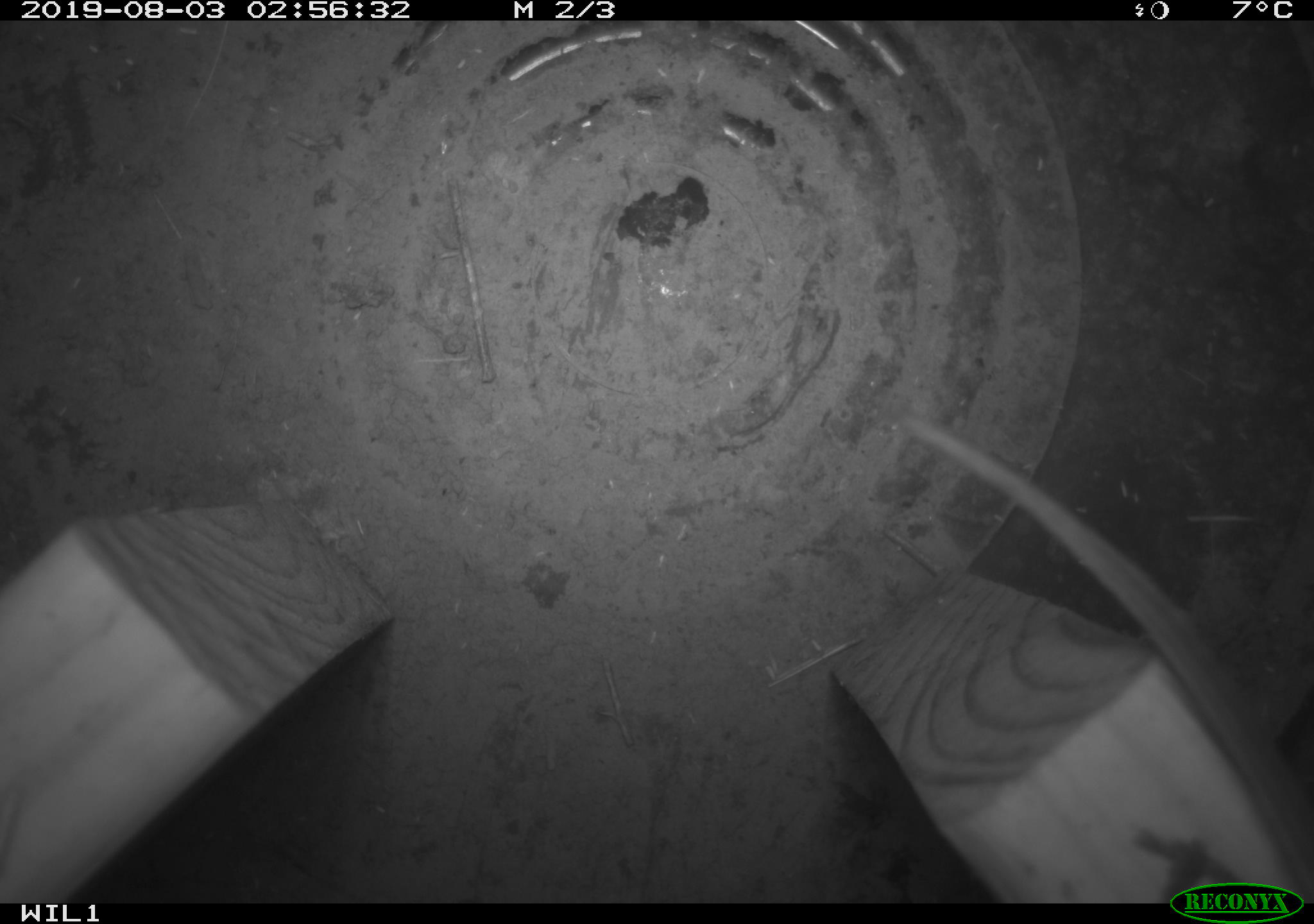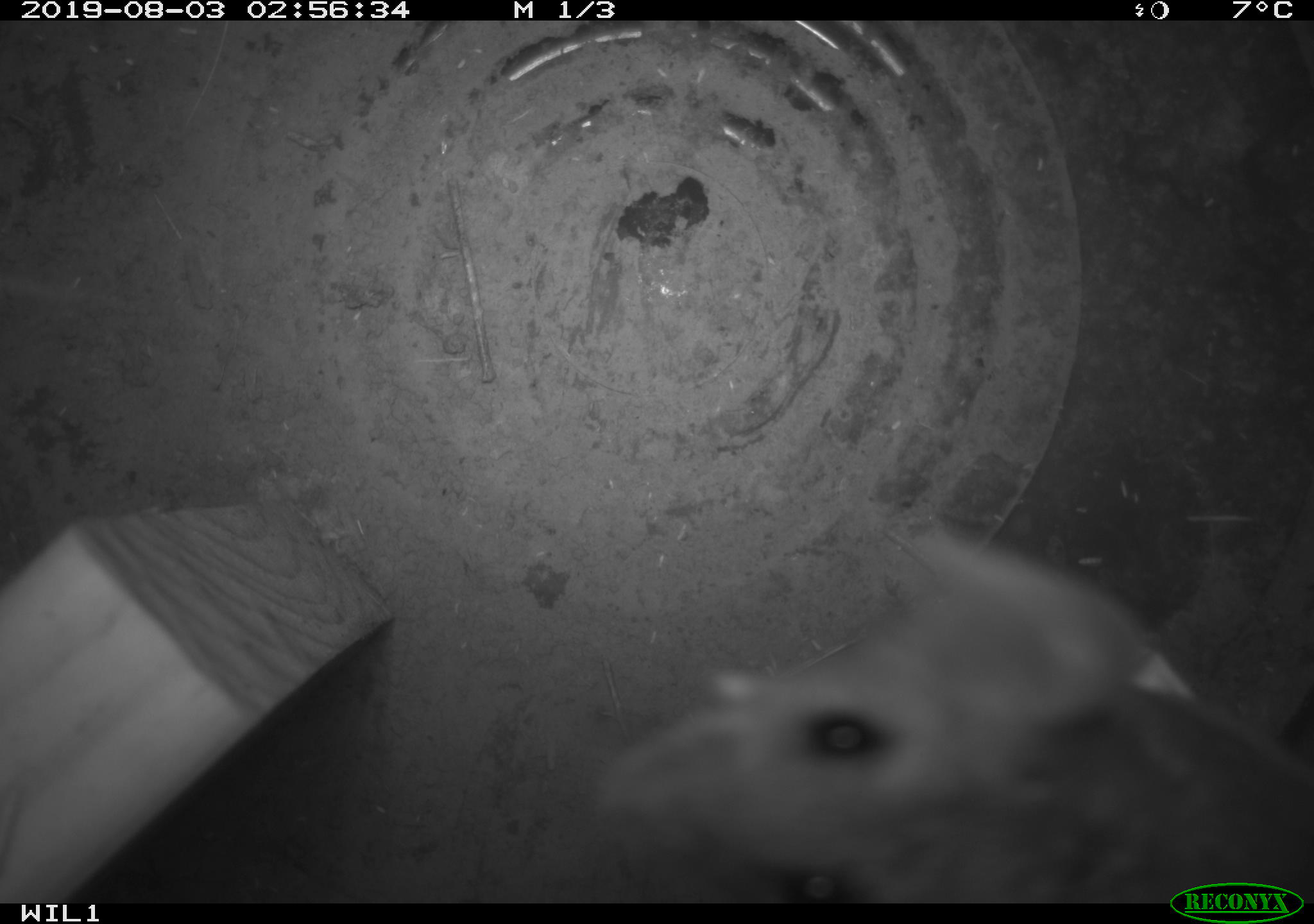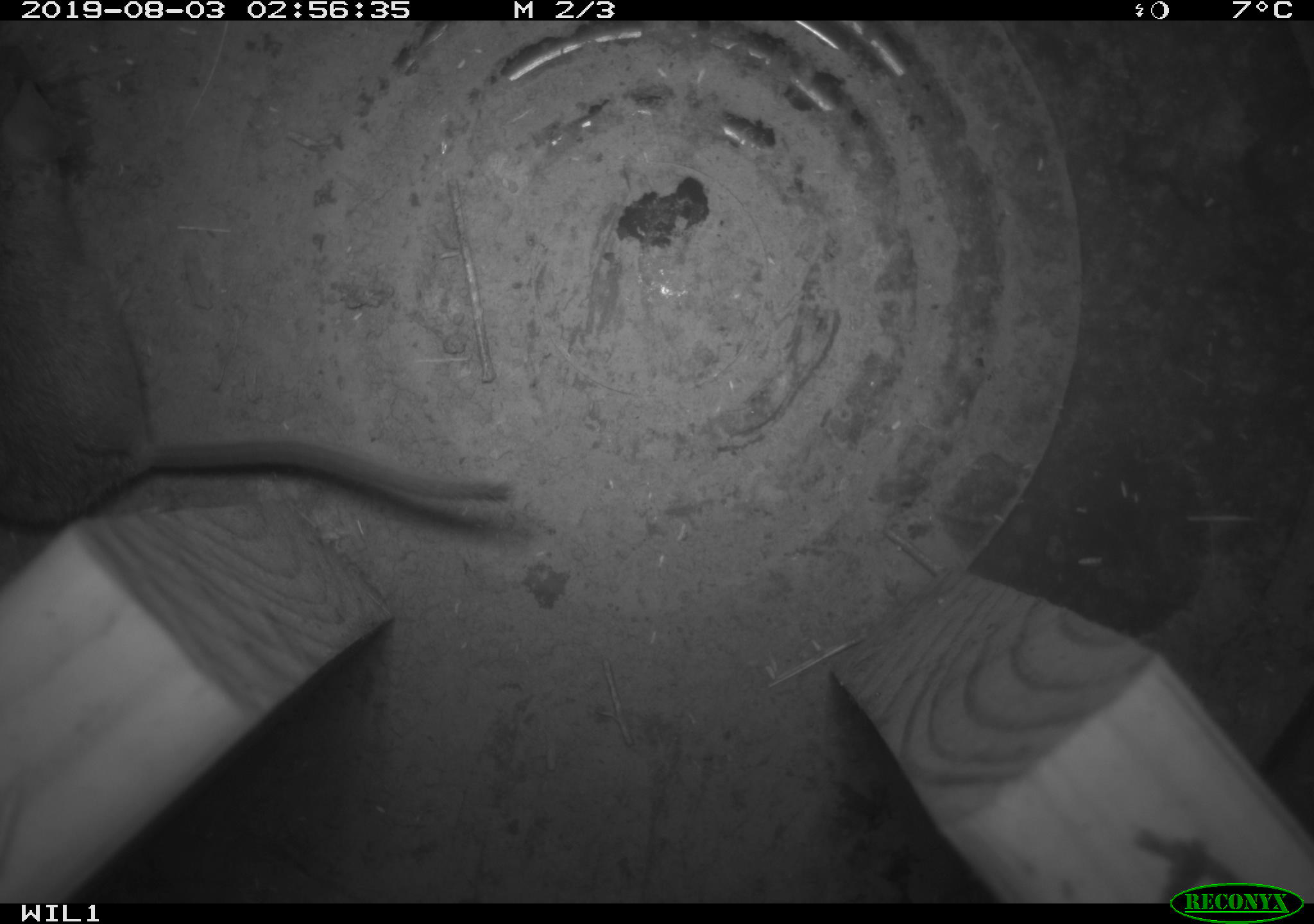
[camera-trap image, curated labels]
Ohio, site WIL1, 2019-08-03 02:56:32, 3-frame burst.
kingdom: Animalia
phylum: Chordata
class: Mammalia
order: Rodentia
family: Cricetidae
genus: Peromyscus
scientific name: Peromyscus leucopus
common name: white-footed mouse